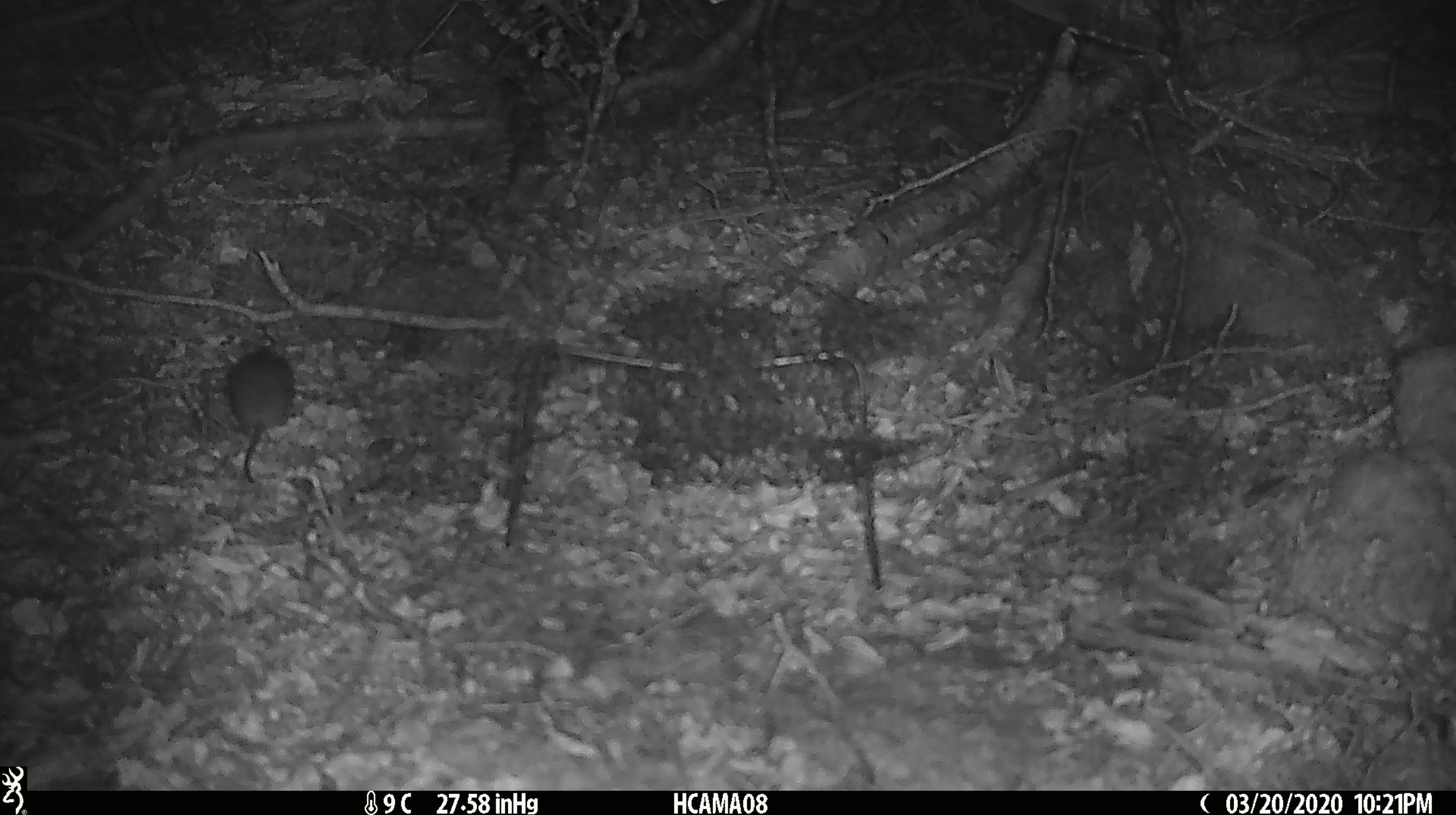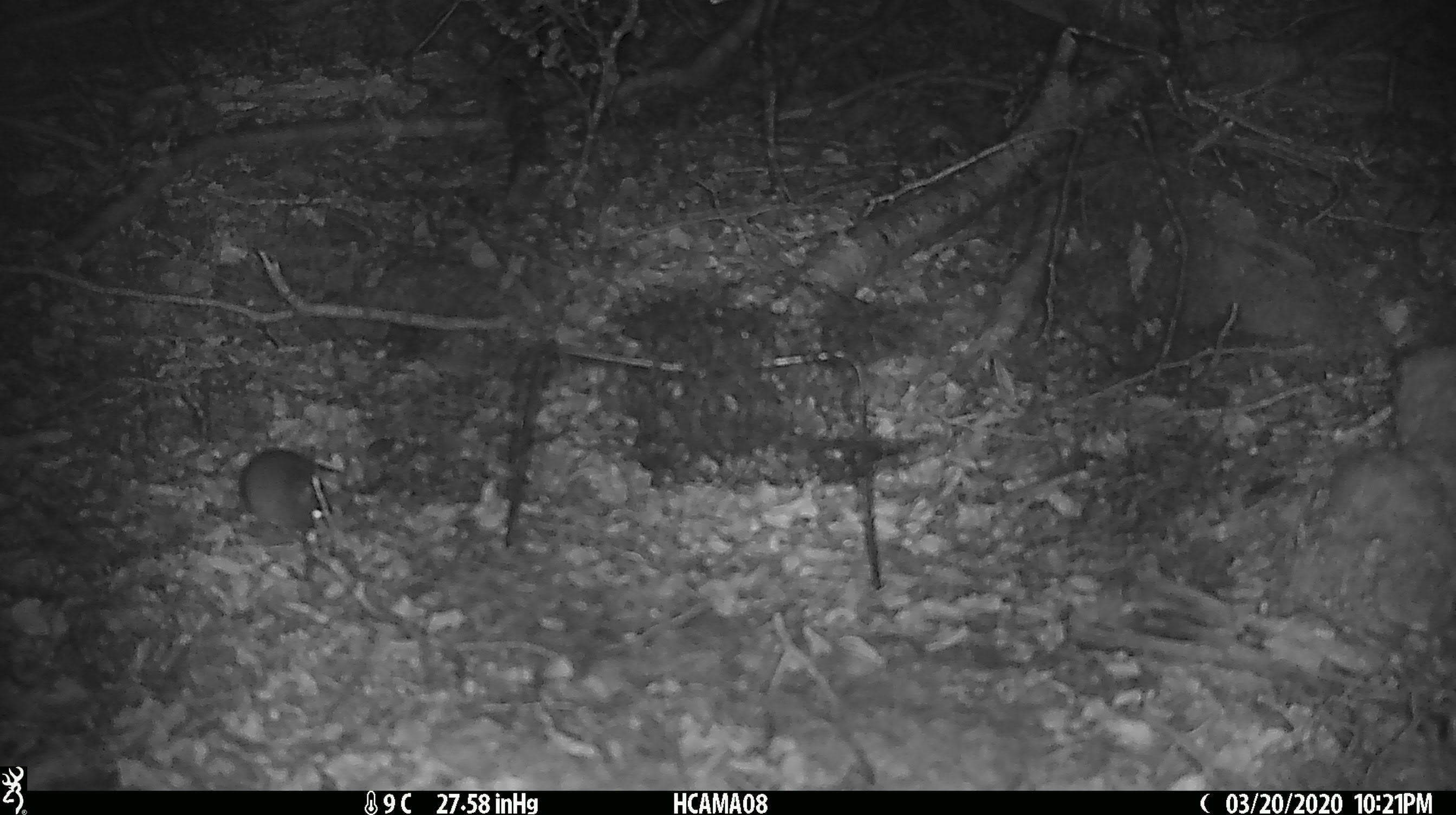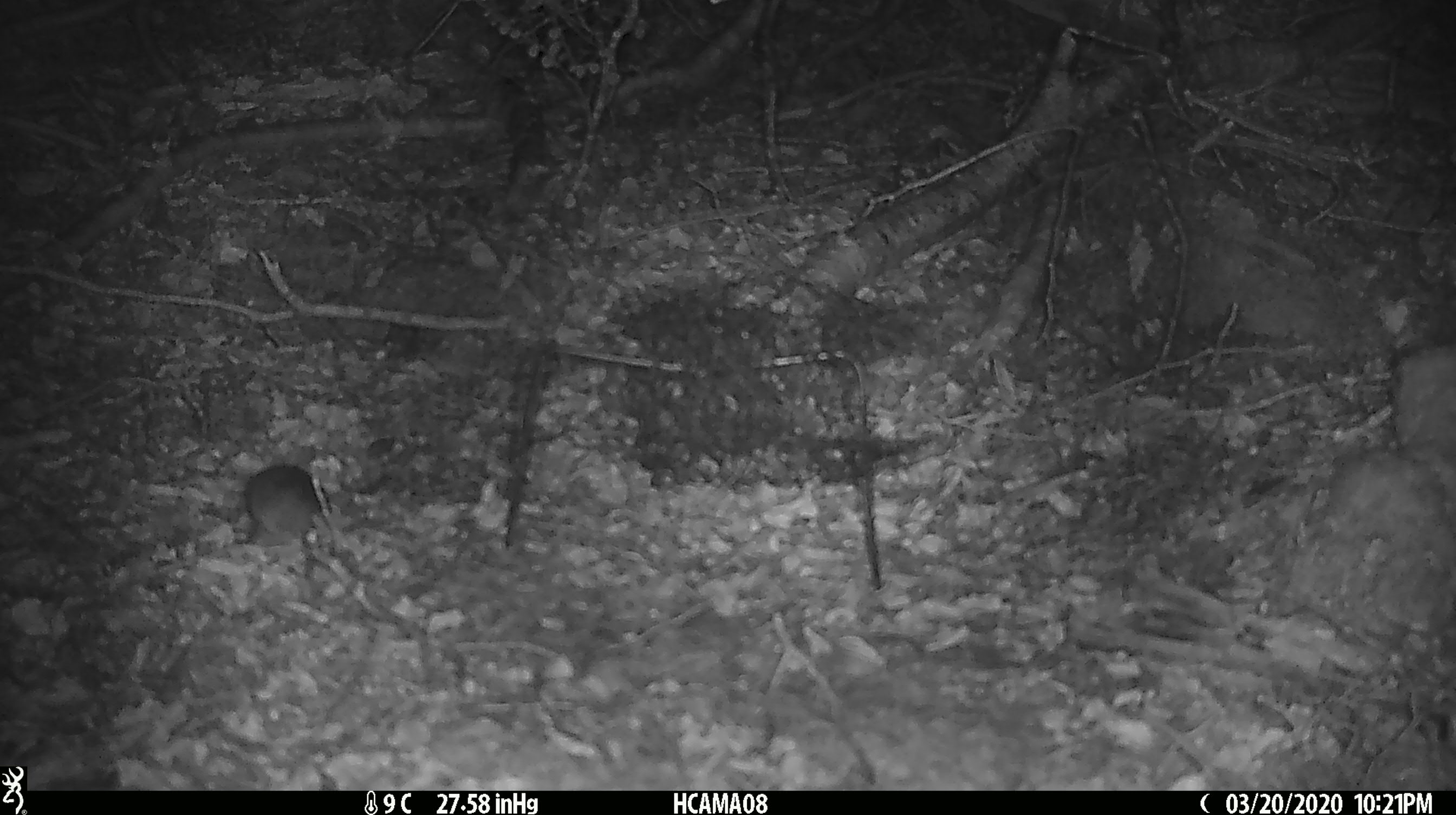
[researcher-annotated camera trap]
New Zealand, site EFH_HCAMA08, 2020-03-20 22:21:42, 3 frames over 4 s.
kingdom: Animalia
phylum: Chordata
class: Mammalia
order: Rodentia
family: Muridae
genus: Mus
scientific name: Mus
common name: mouse